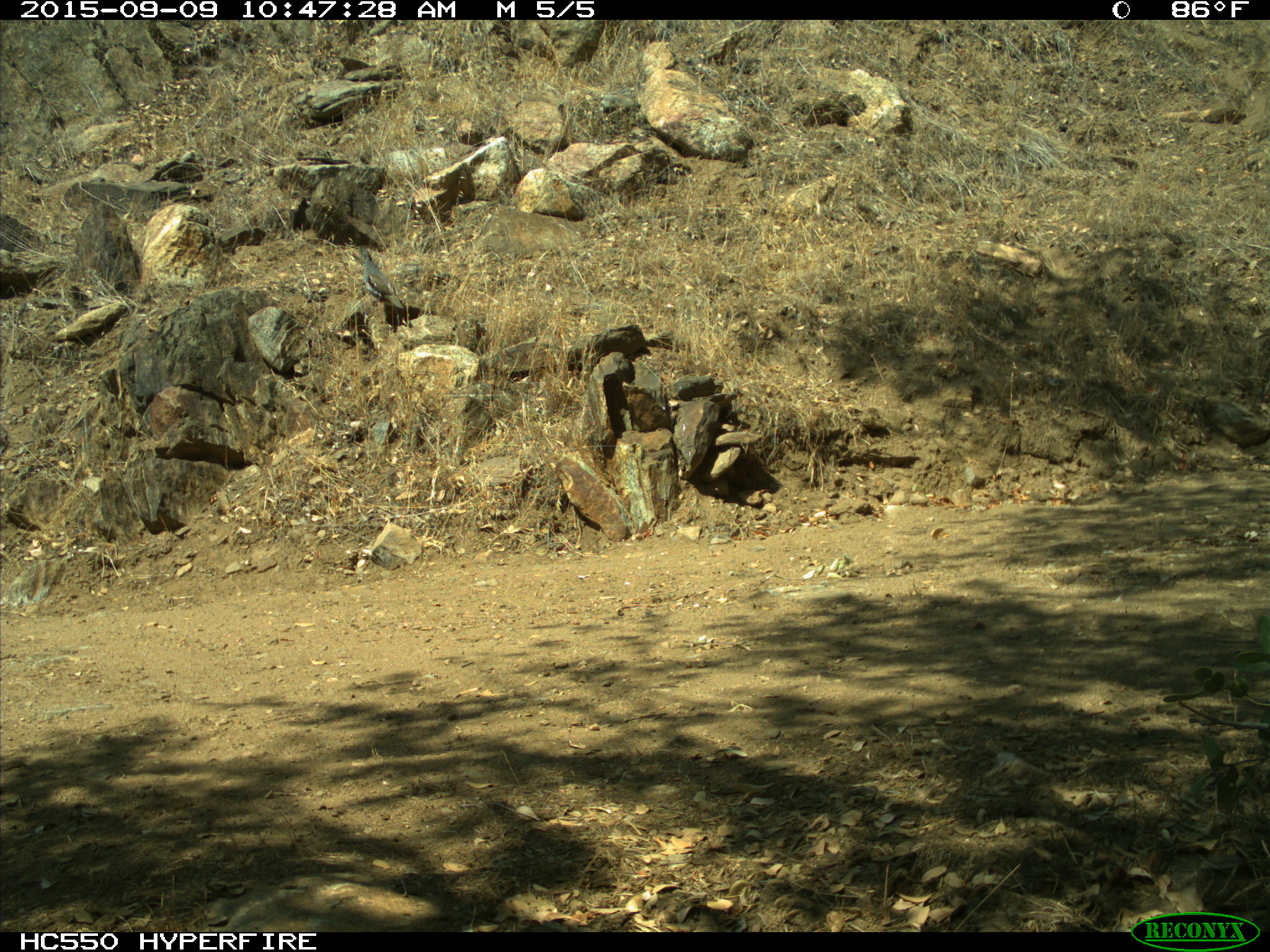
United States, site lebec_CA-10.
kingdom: Animalia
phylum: Chordata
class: Aves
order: Galliformes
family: Odontophoridae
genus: Callipepla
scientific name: Callipepla californica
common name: california quail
Callipepla californica (california quail).